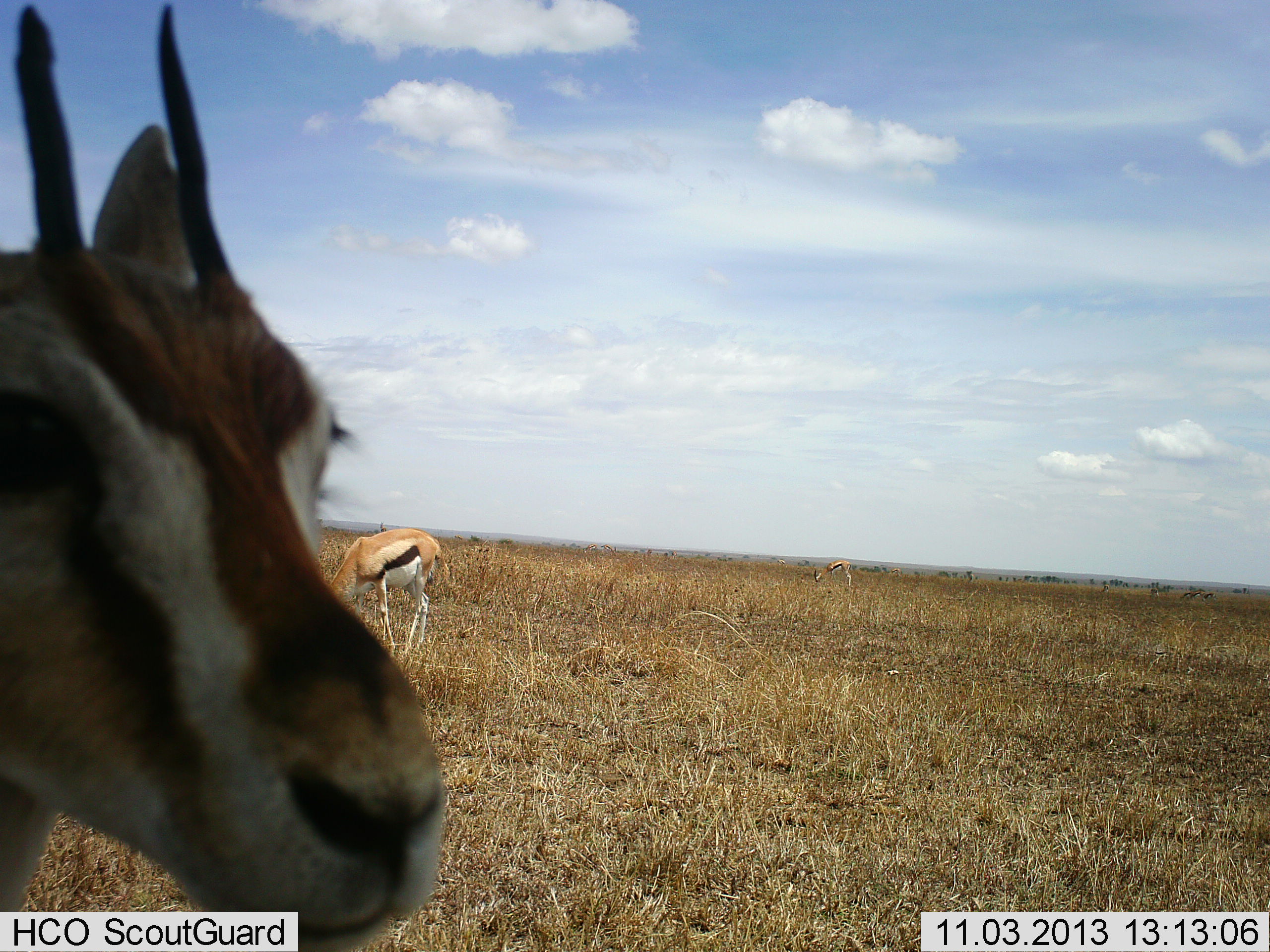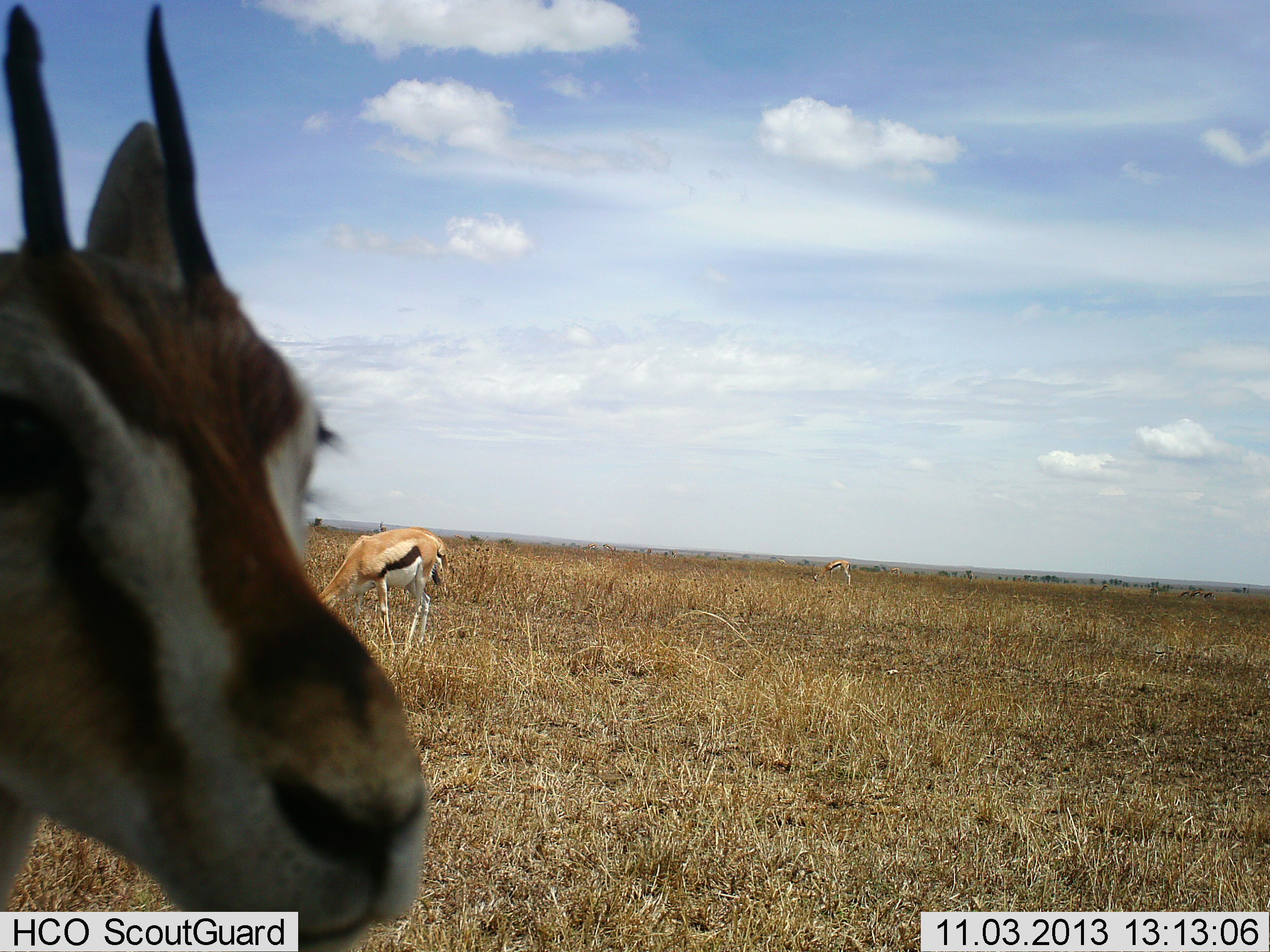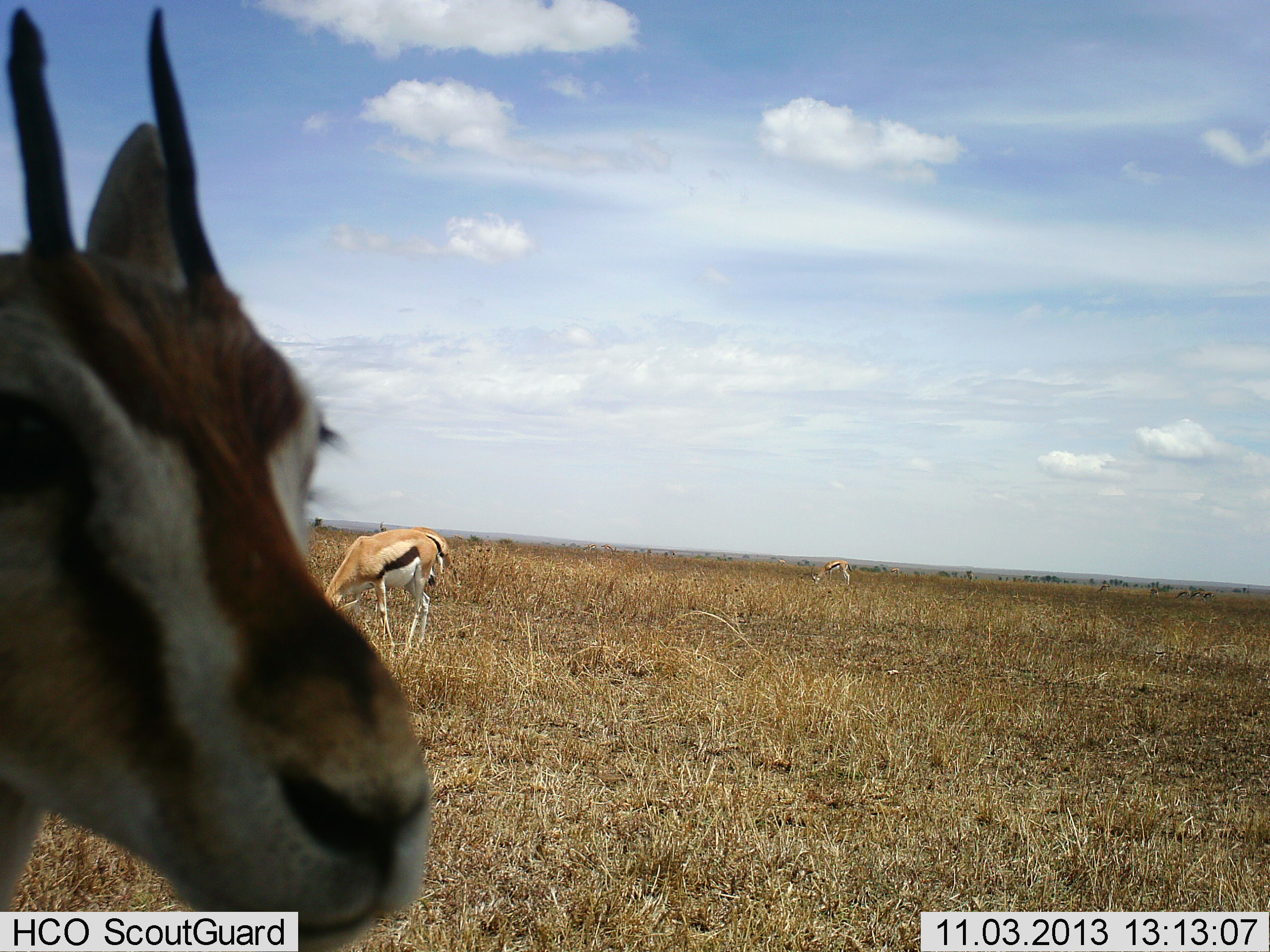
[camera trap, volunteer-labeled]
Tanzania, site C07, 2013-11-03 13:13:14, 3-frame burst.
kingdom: Animalia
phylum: Chordata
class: Mammalia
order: Artiodactyla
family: Bovidae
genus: Eudorcas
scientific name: Eudorcas thomsonii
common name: thomson's gazelle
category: gazellethomsons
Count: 2.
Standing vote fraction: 60%.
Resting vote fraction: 10%.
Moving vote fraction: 20%.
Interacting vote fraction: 0%.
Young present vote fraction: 0%.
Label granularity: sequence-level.